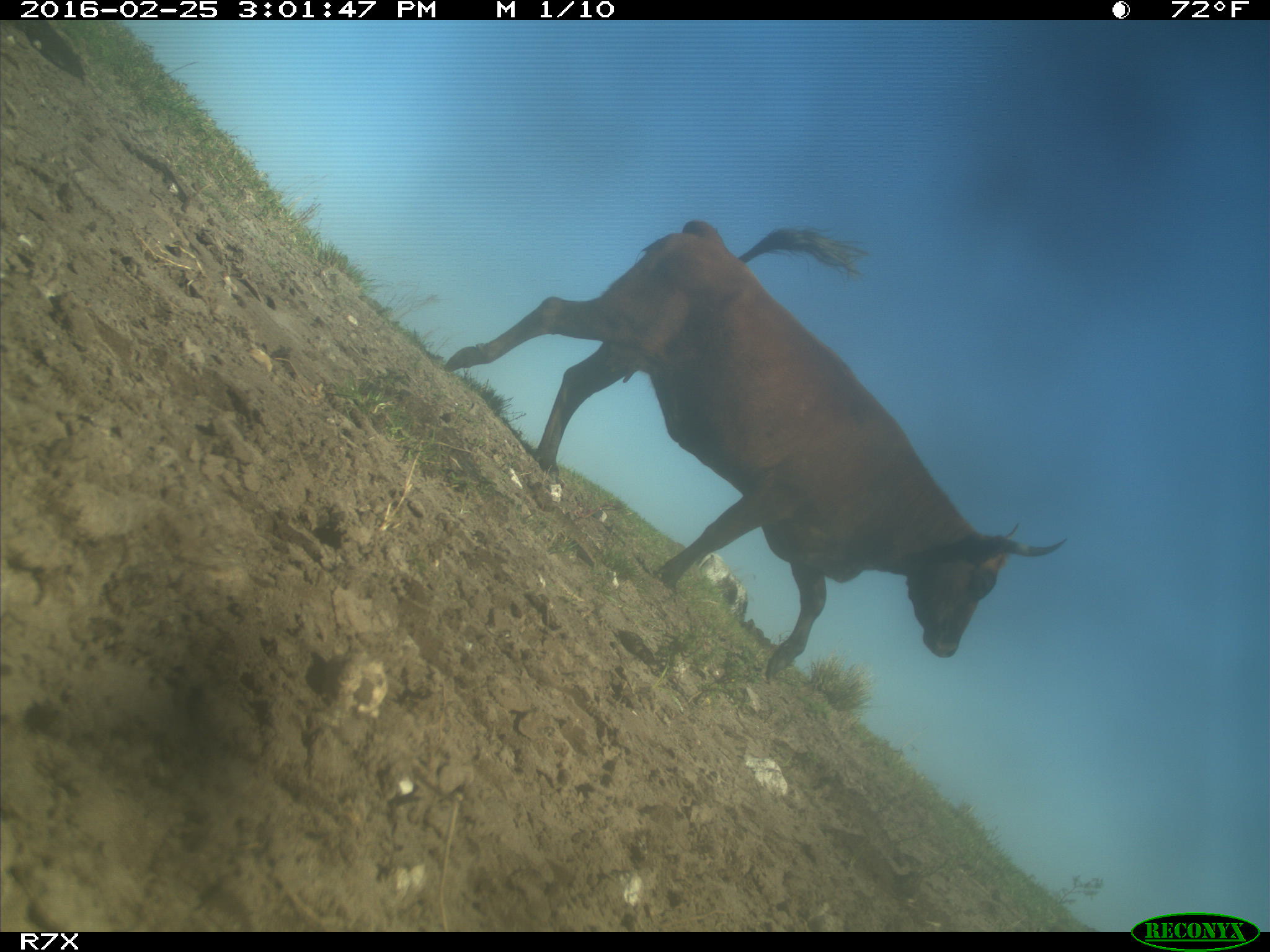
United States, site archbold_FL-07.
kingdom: Animalia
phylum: Chordata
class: Mammalia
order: Artiodactyla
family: Bovidae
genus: Bos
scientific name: Bos taurus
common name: domestic cow